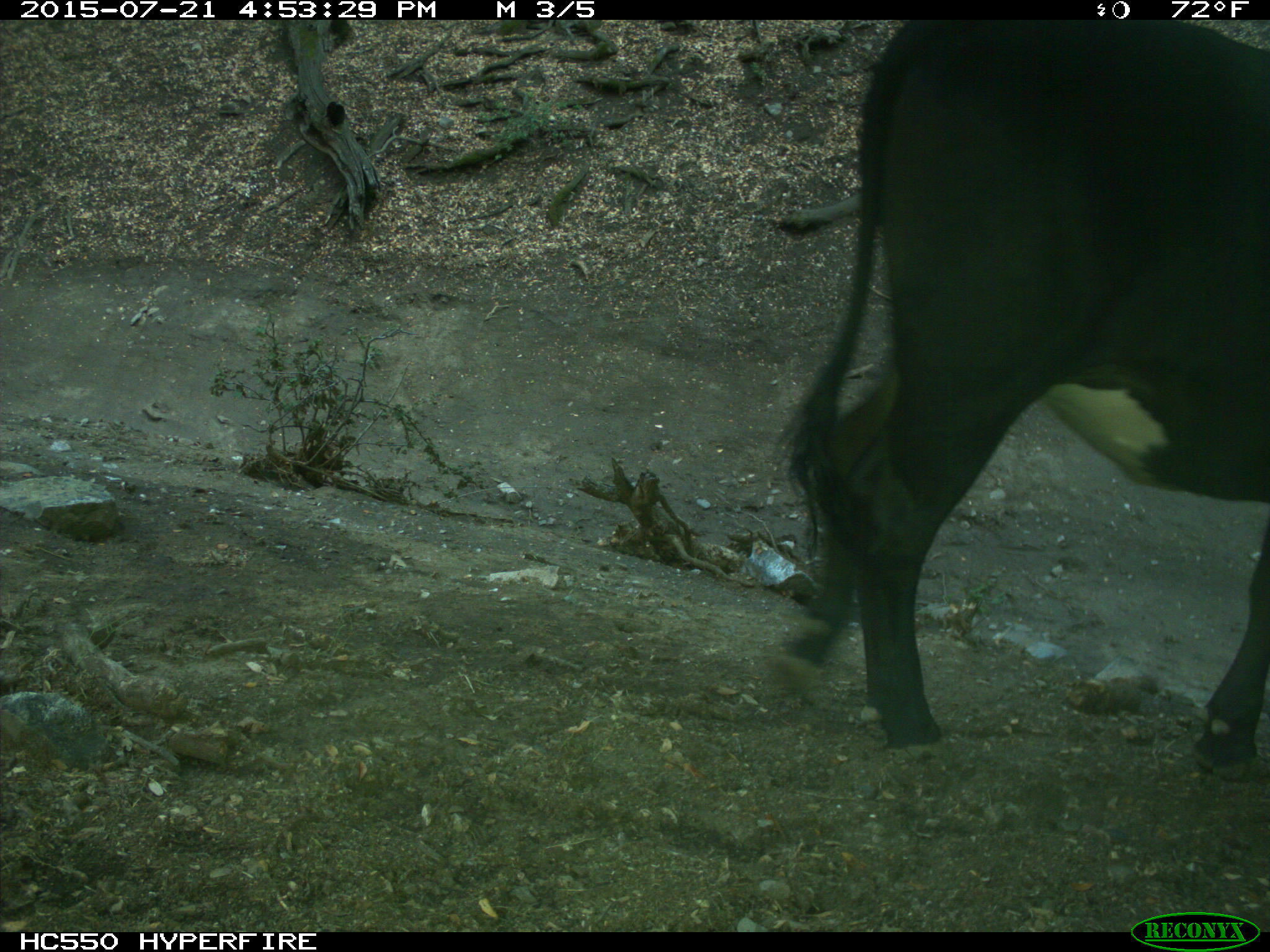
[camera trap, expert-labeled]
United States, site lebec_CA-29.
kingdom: Animalia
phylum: Chordata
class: Mammalia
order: Artiodactyla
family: Bovidae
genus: Bos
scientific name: Bos taurus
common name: domestic cow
Bos taurus (domestic cow).